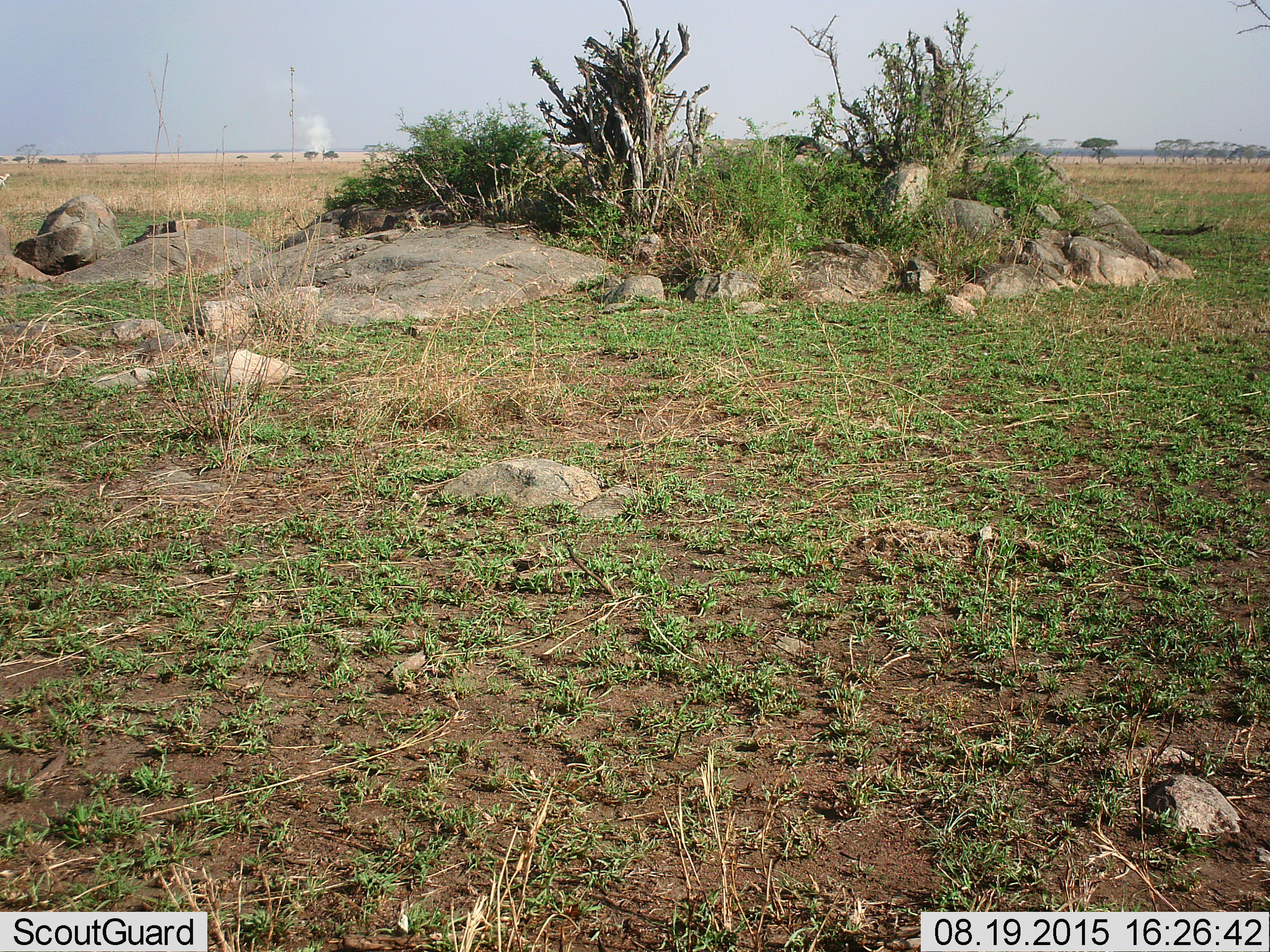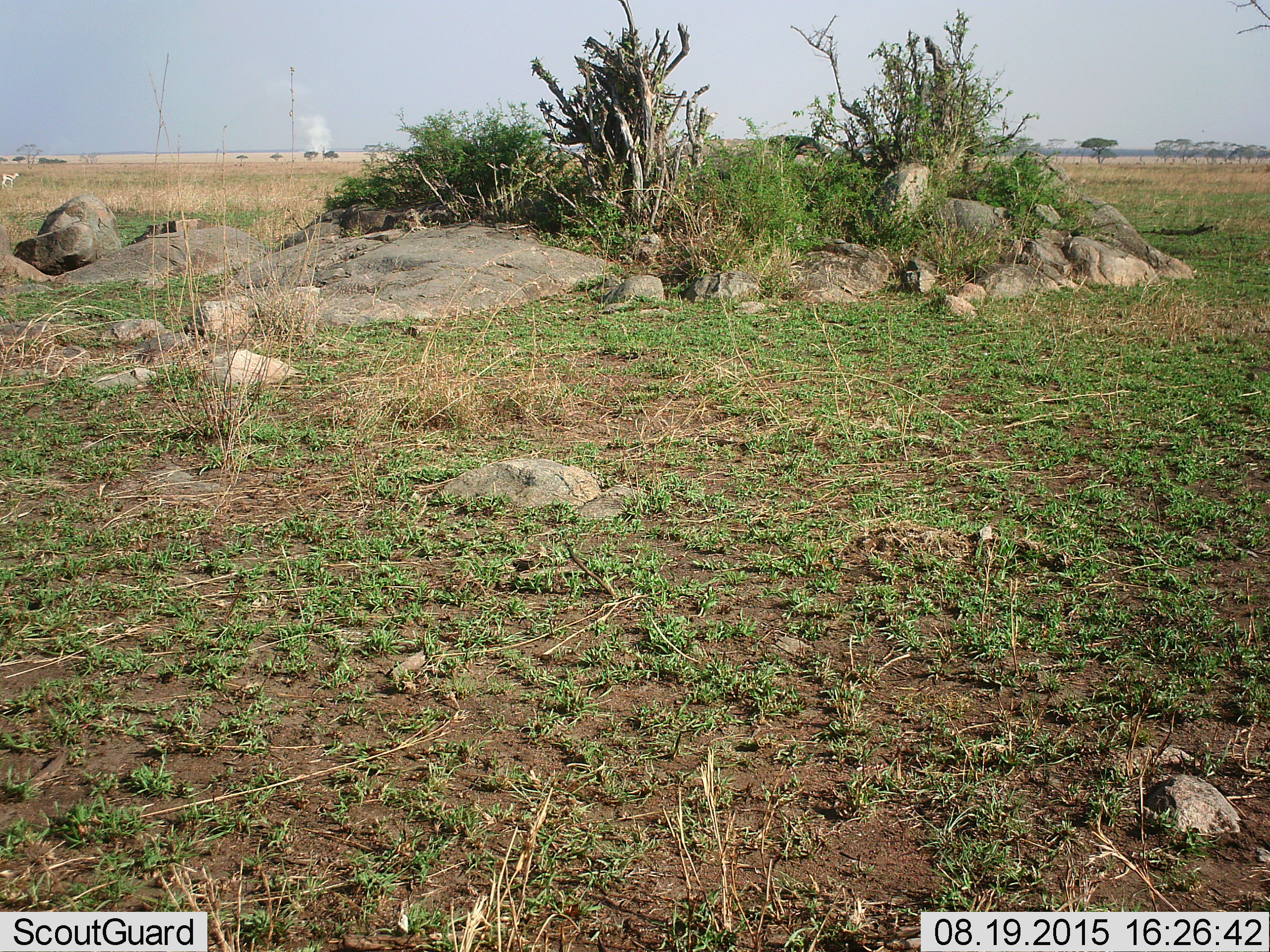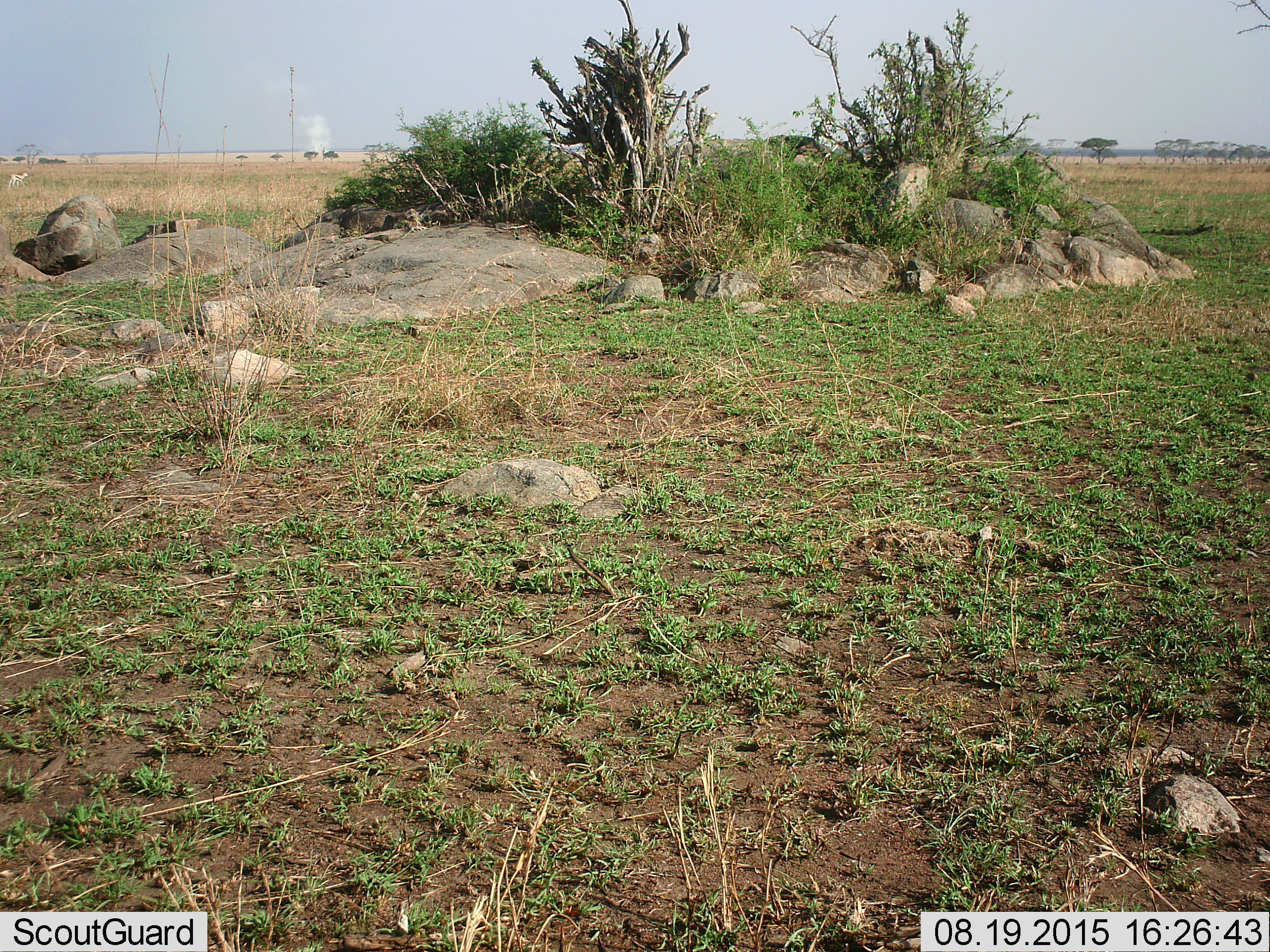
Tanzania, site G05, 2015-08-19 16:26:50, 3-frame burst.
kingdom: Animalia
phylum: Chordata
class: Mammalia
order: Artiodactyla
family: Bovidae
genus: Eudorcas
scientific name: Eudorcas thomsonii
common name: thomson's gazelle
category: gazellethomsons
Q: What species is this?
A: Gazellethomsons (thomson's gazelle) (Eudorcas thomsonii).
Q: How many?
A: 1.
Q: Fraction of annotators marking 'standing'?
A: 8%.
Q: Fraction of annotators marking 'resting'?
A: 0%.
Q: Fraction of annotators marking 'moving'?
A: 85%.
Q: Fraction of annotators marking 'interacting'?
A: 0%.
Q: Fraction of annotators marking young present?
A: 0%.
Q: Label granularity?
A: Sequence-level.